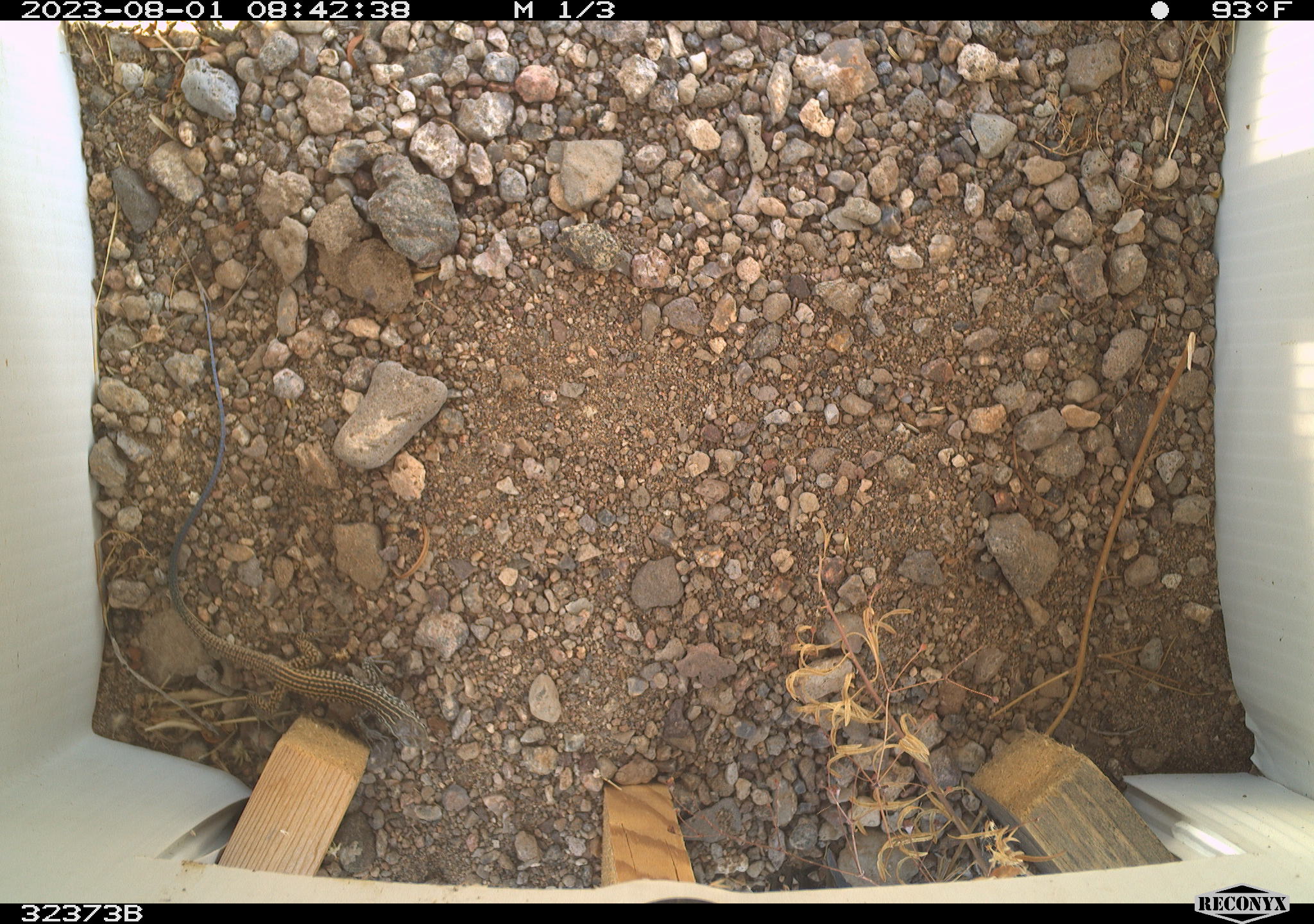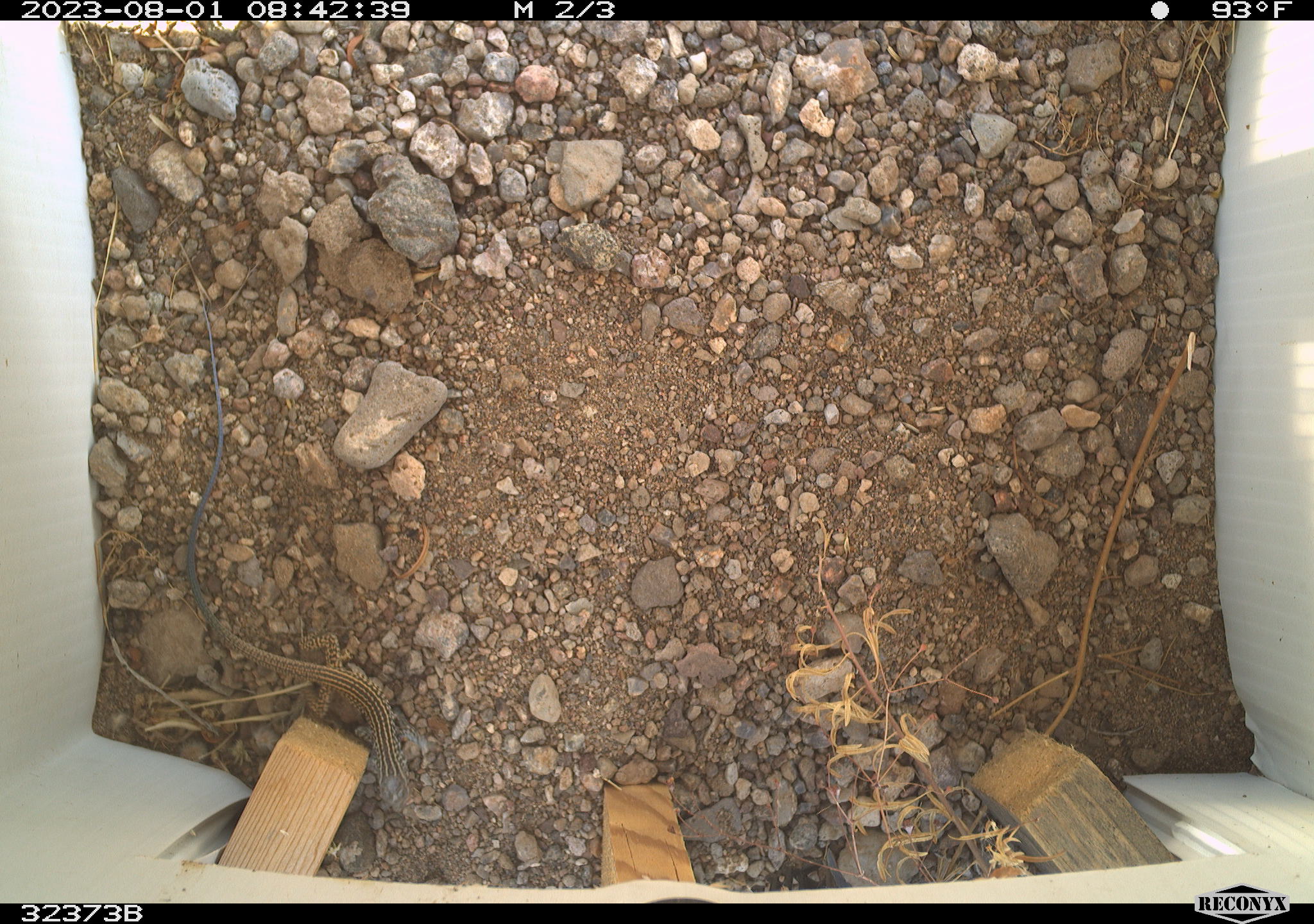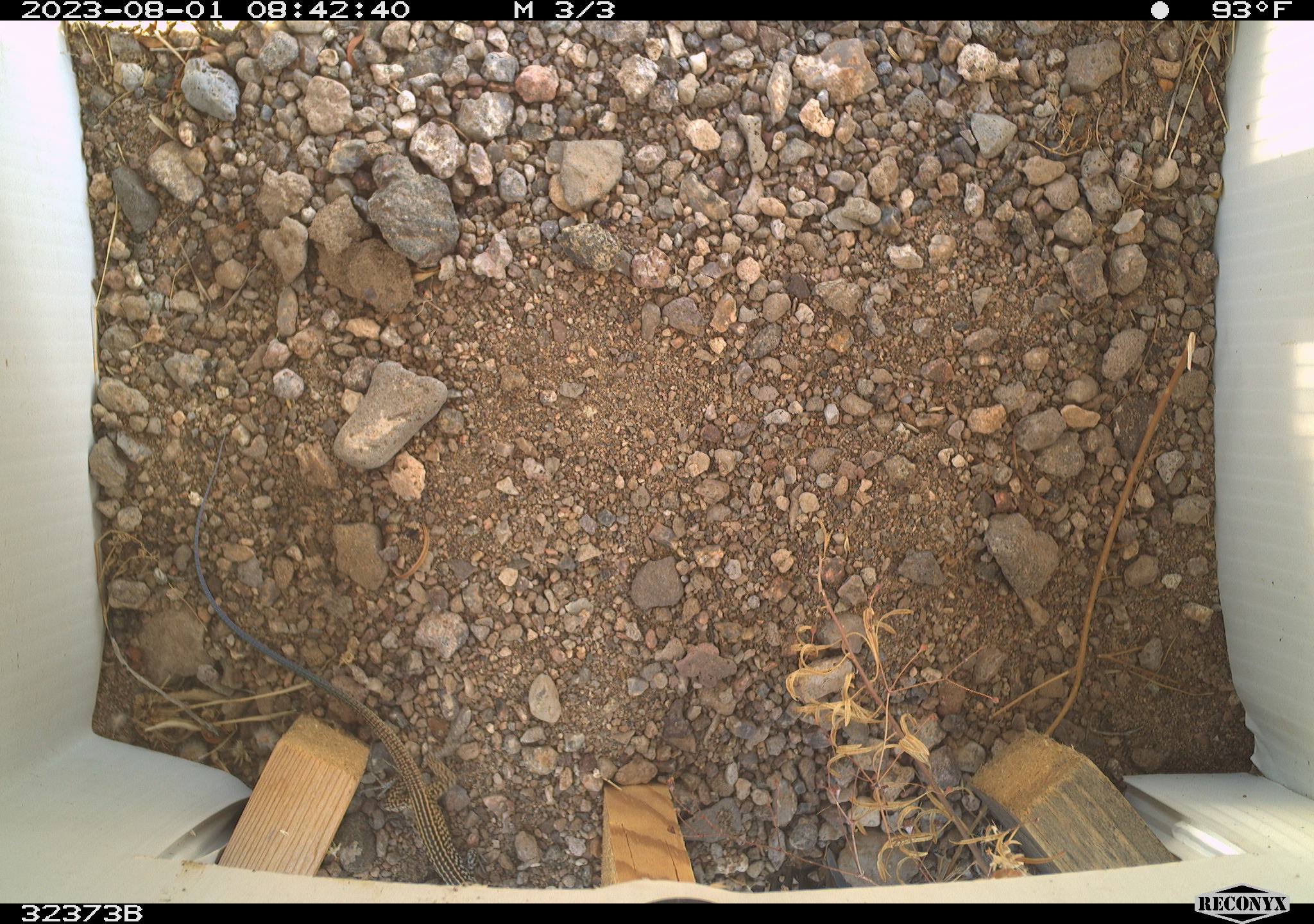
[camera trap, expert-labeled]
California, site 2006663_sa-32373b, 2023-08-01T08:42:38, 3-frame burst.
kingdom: Animalia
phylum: Chordata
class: Reptilia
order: Squamata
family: Teiidae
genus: Aspidoscelis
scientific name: Aspidoscelis tigris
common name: western whiptail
Western whiptail (Aspidoscelis tigris).